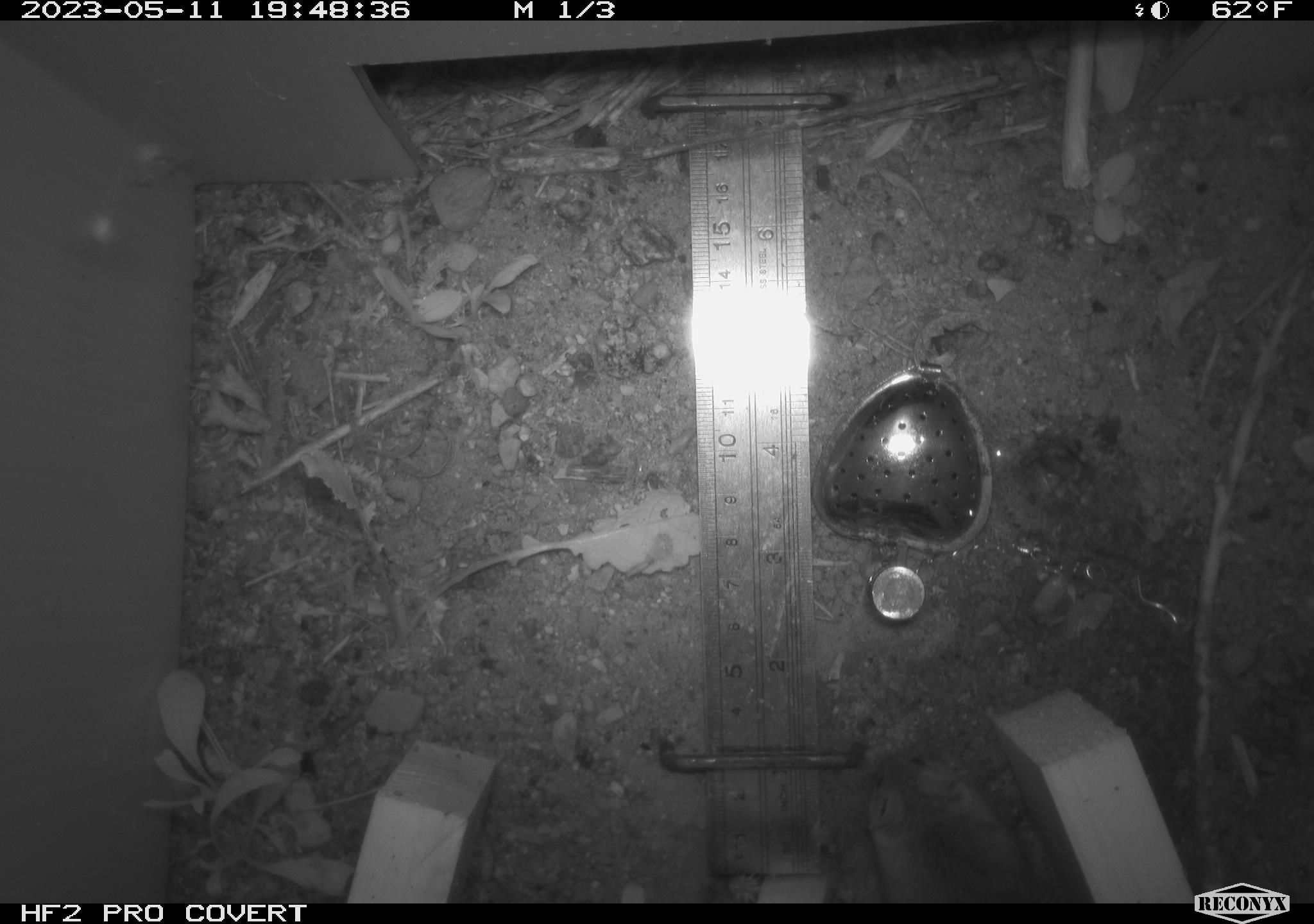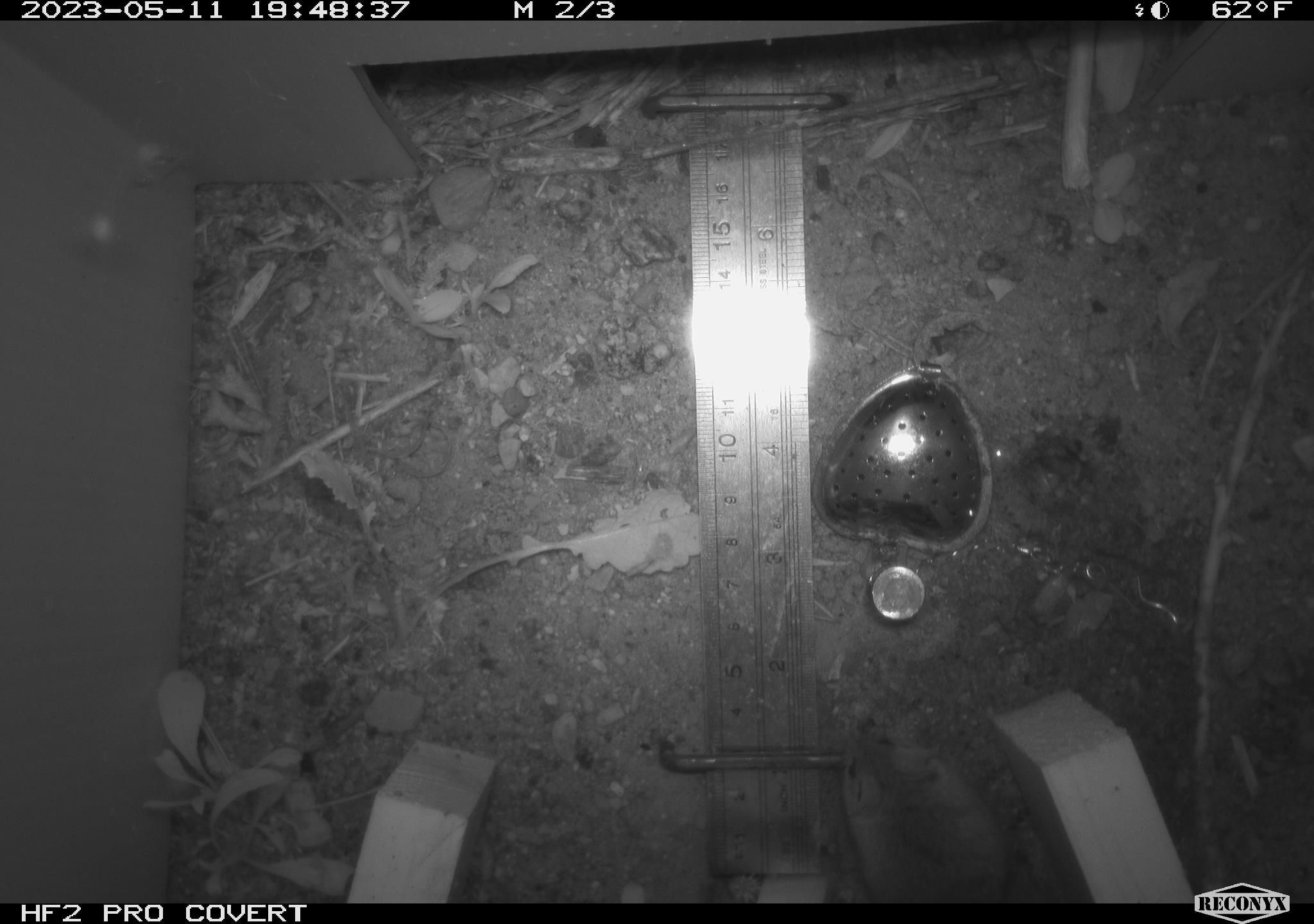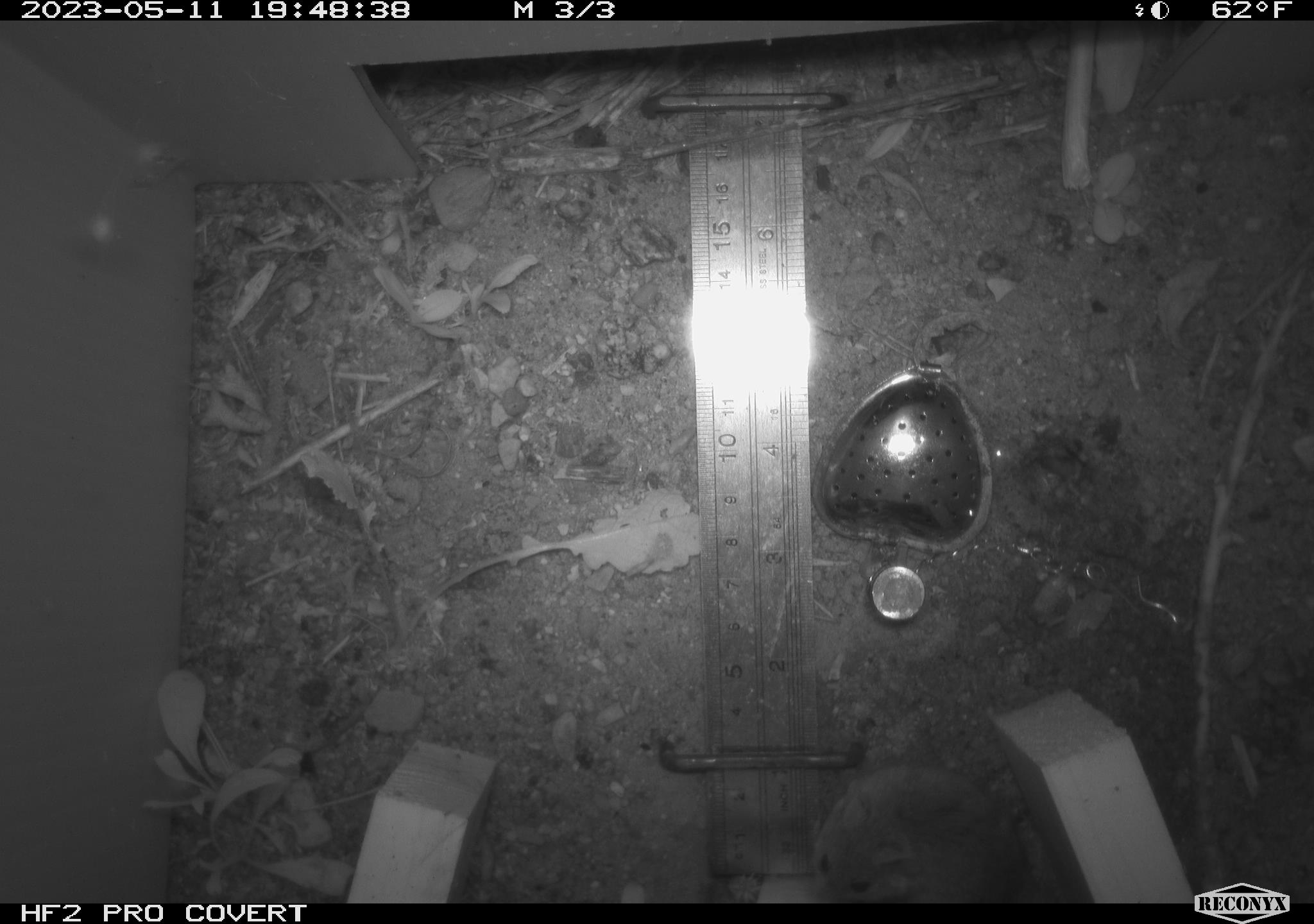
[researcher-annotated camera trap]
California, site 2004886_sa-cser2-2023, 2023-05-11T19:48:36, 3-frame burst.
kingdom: Animalia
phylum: Chordata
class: Mammalia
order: Rodentia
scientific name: Rodentia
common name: mouse species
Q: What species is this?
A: Mouse species (Rodentia).